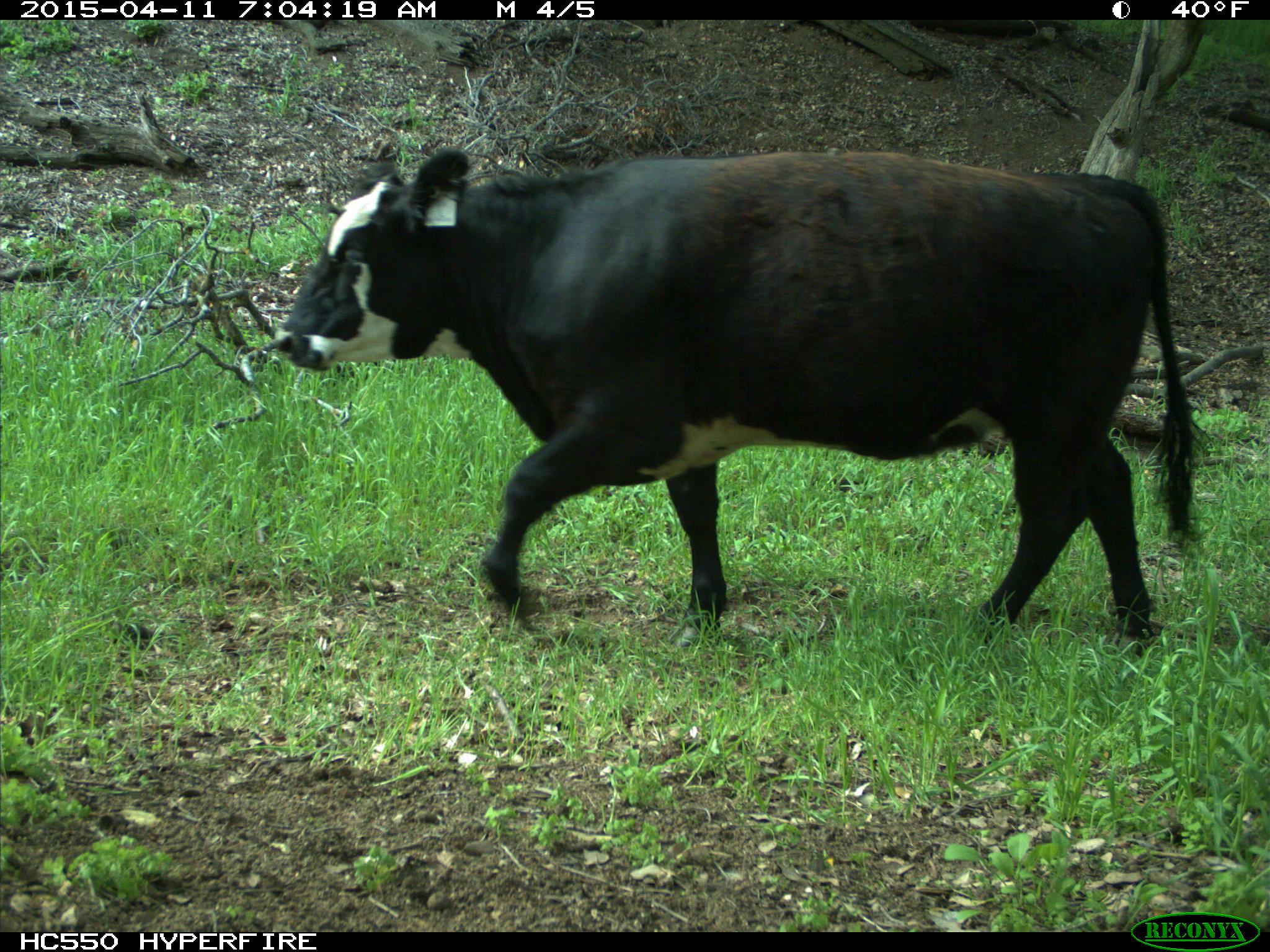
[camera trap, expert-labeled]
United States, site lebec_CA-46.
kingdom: Animalia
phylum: Chordata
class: Mammalia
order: Artiodactyla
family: Bovidae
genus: Bos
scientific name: Bos taurus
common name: domestic cow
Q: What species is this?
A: Bos taurus (domestic cow).